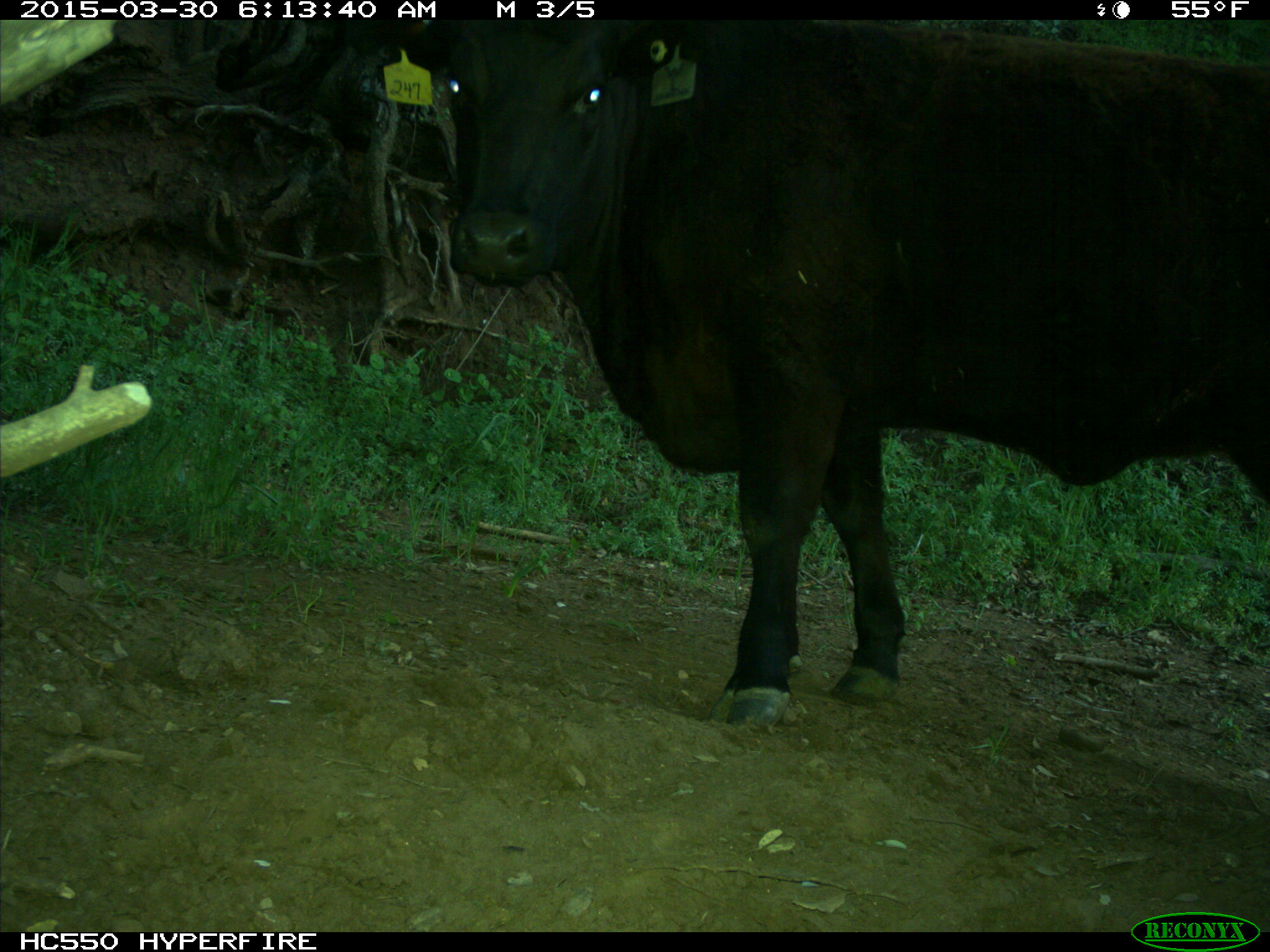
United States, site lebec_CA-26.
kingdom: Animalia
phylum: Chordata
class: Mammalia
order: Artiodactyla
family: Bovidae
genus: Bos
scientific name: Bos taurus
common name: domestic cow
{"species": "Bos taurus (domestic cow)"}